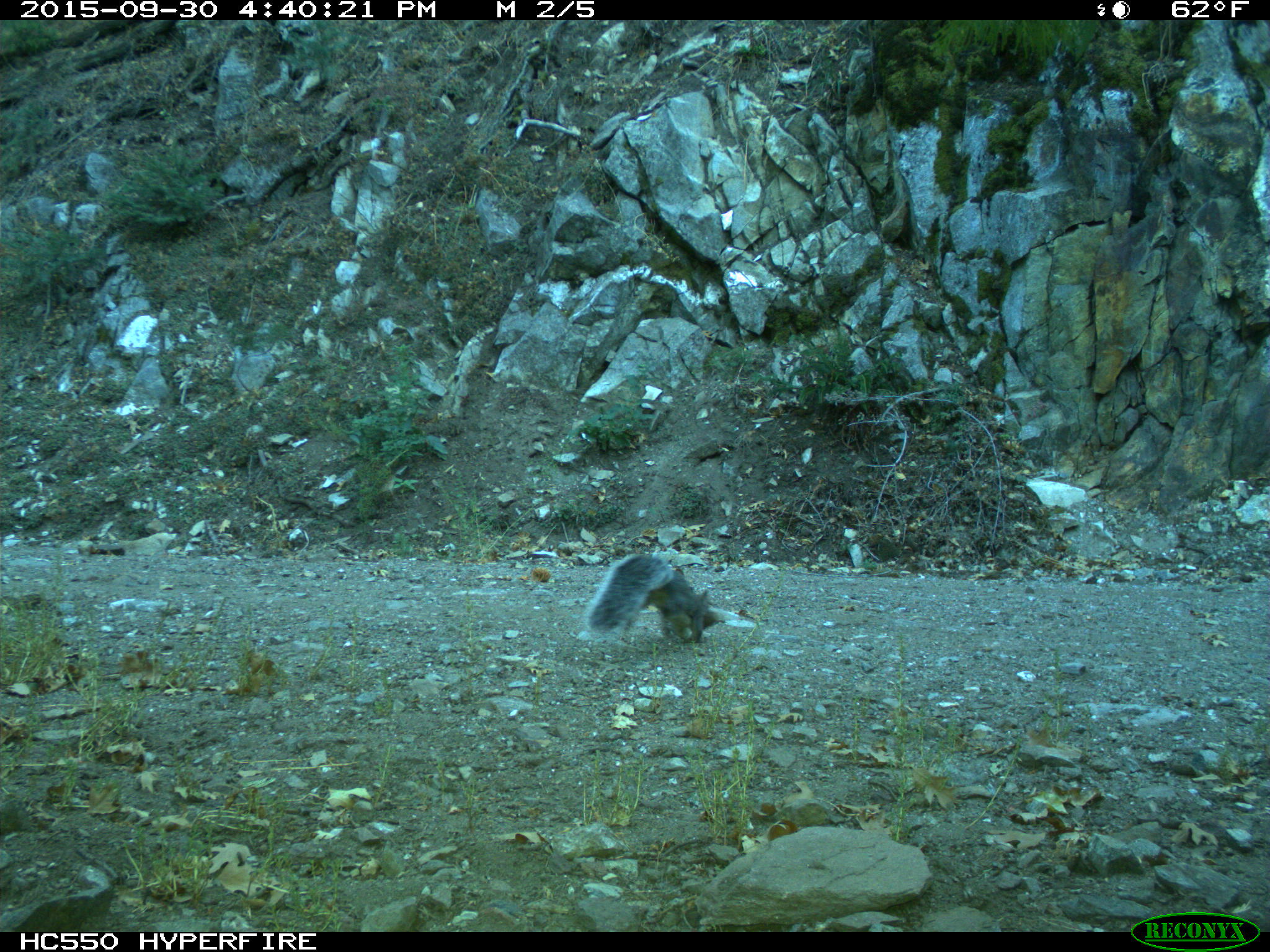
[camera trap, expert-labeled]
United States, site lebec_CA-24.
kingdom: Animalia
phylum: Chordata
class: Mammalia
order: Rodentia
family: Sciuridae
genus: Sciurus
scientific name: Sciurus carolinensis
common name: eastern gray squirrel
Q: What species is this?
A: Sciurus carolinensis (eastern gray squirrel).